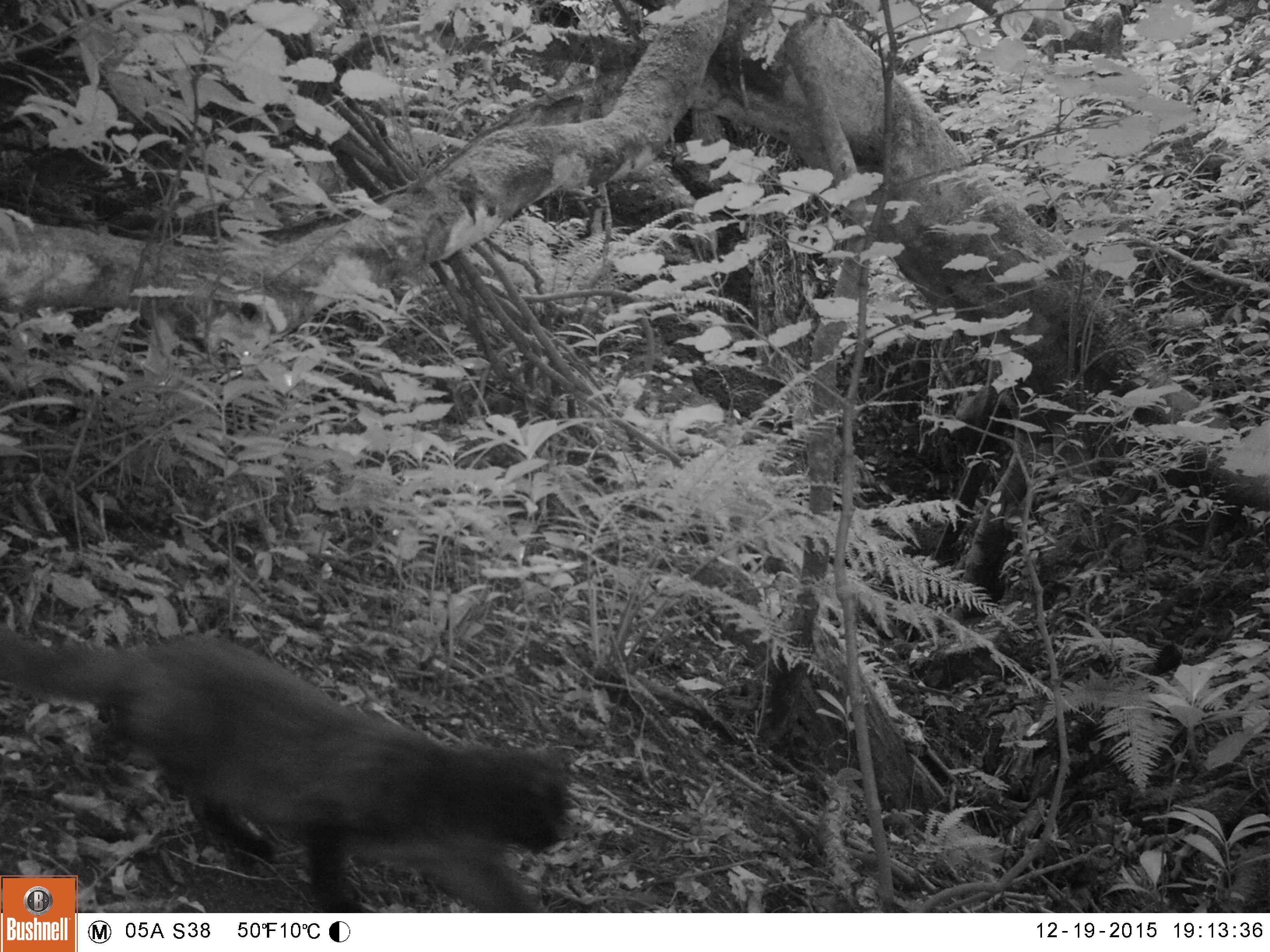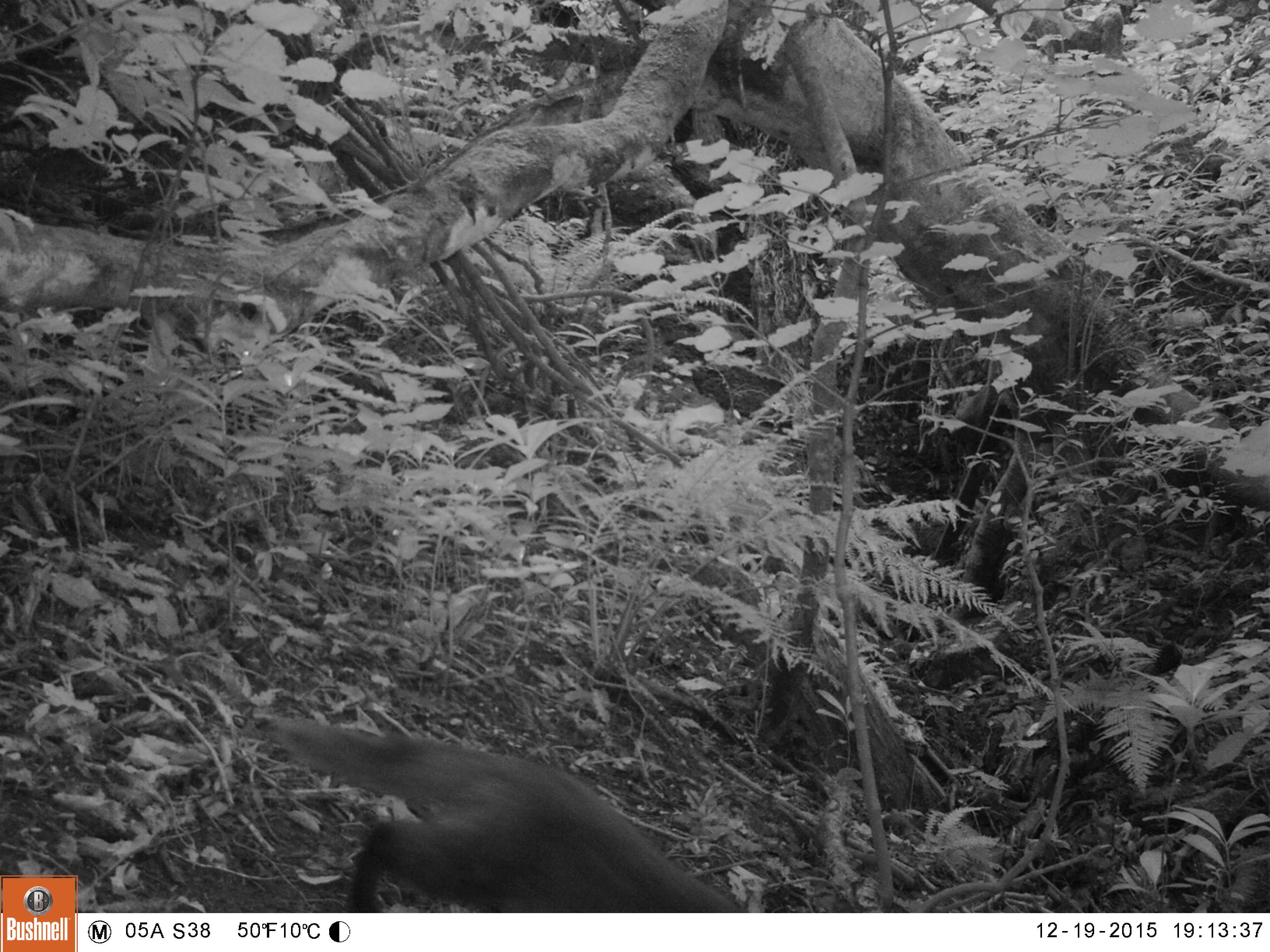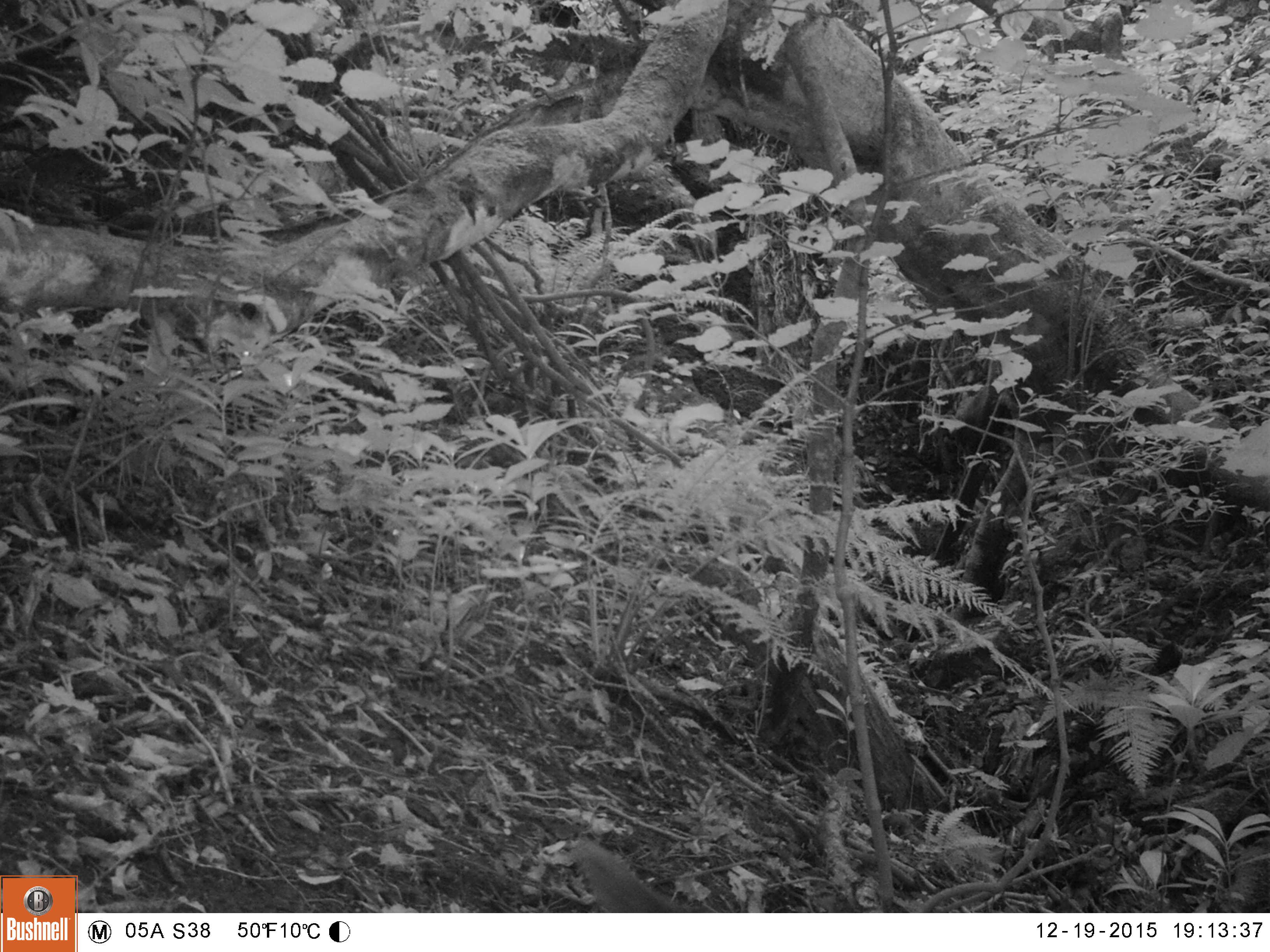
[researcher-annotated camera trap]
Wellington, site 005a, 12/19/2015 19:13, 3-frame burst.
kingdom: Animalia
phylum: Chordata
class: Mammalia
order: Carnivora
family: Felidae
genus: Felis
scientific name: Felis catus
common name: cat